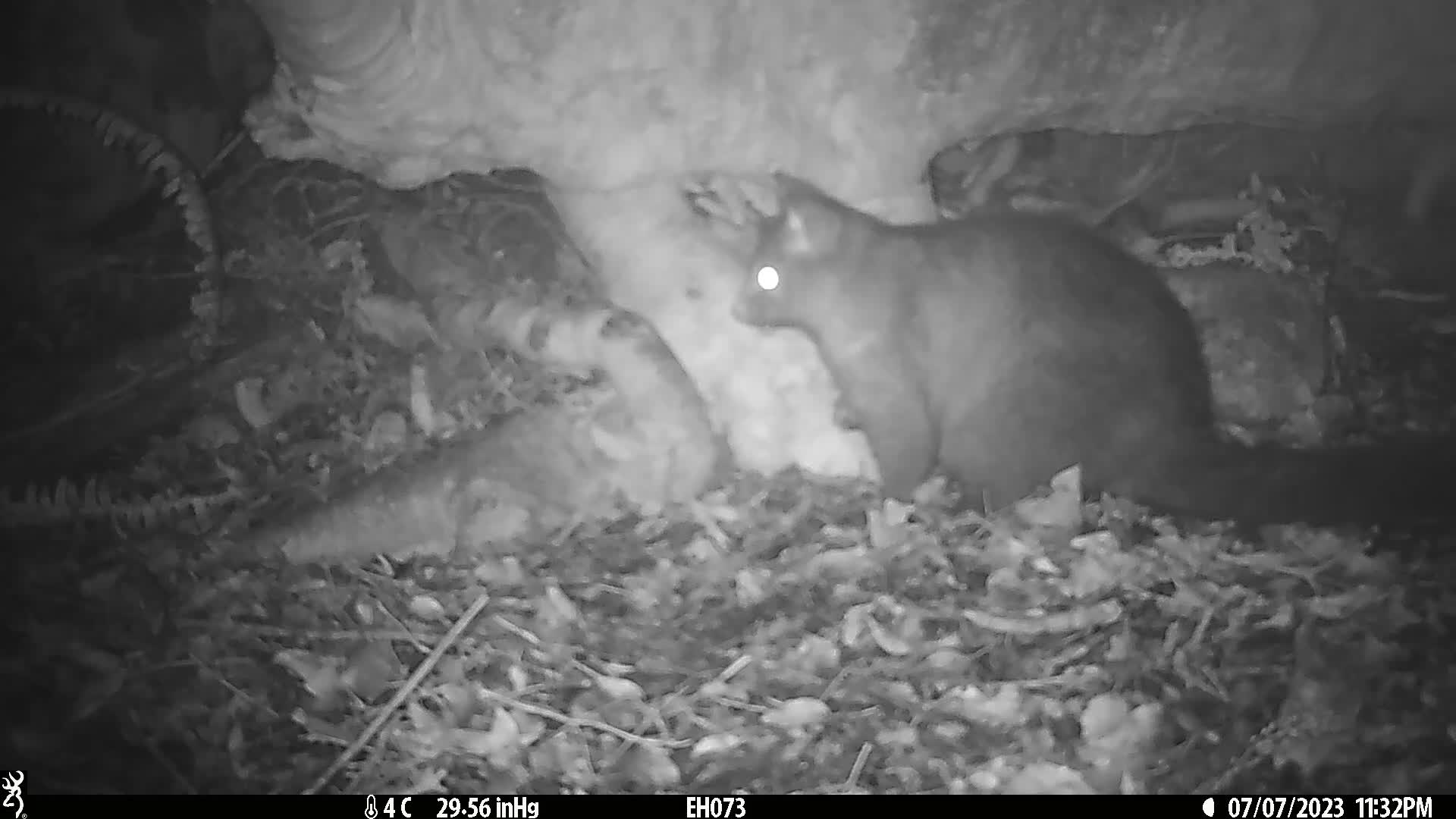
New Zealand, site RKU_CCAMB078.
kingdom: Animalia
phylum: Chordata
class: Mammalia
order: Diprotodontia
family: Phalangeridae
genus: Trichosurus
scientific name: Trichosurus vulpecula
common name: common brushtail possum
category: possum